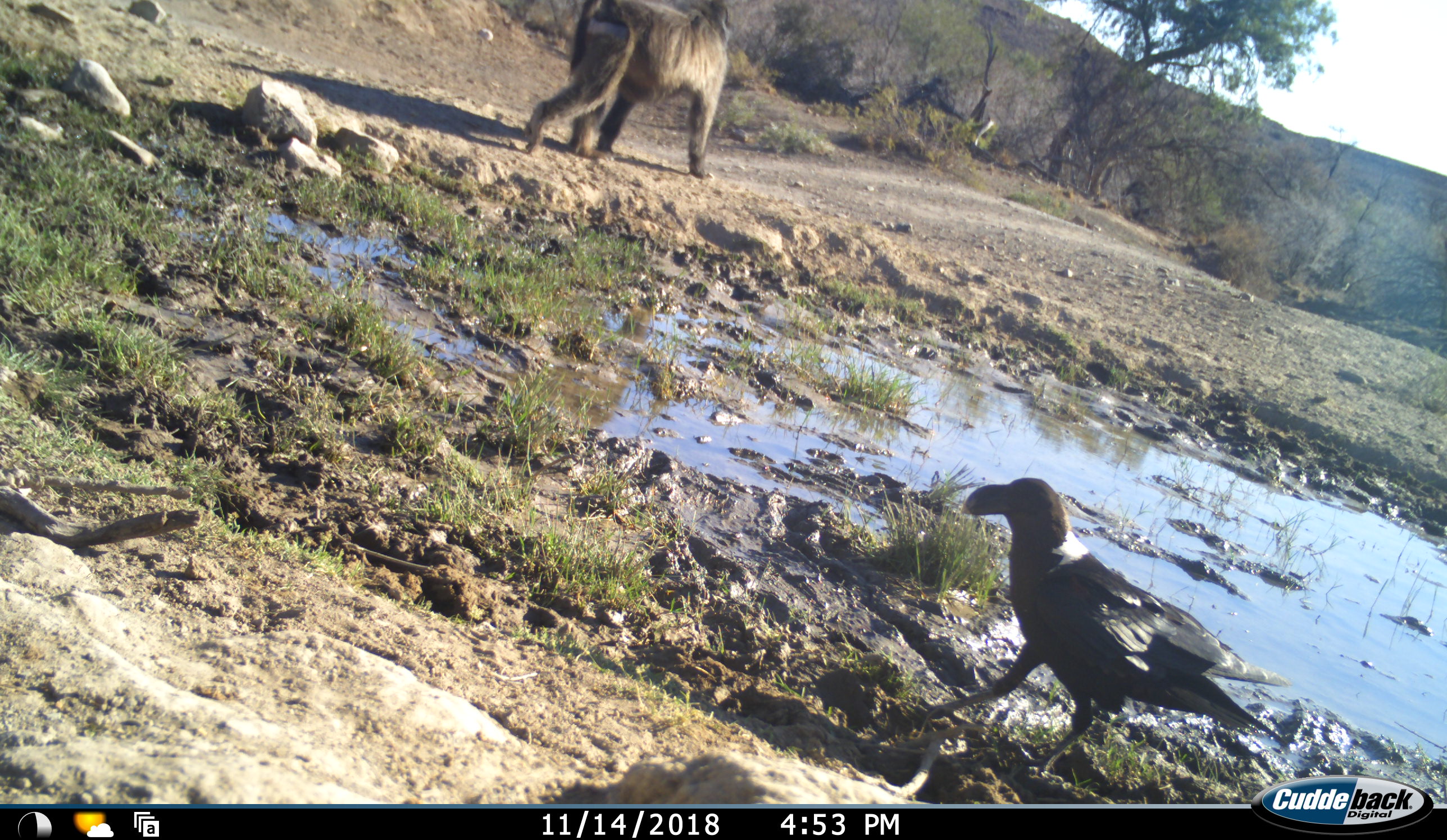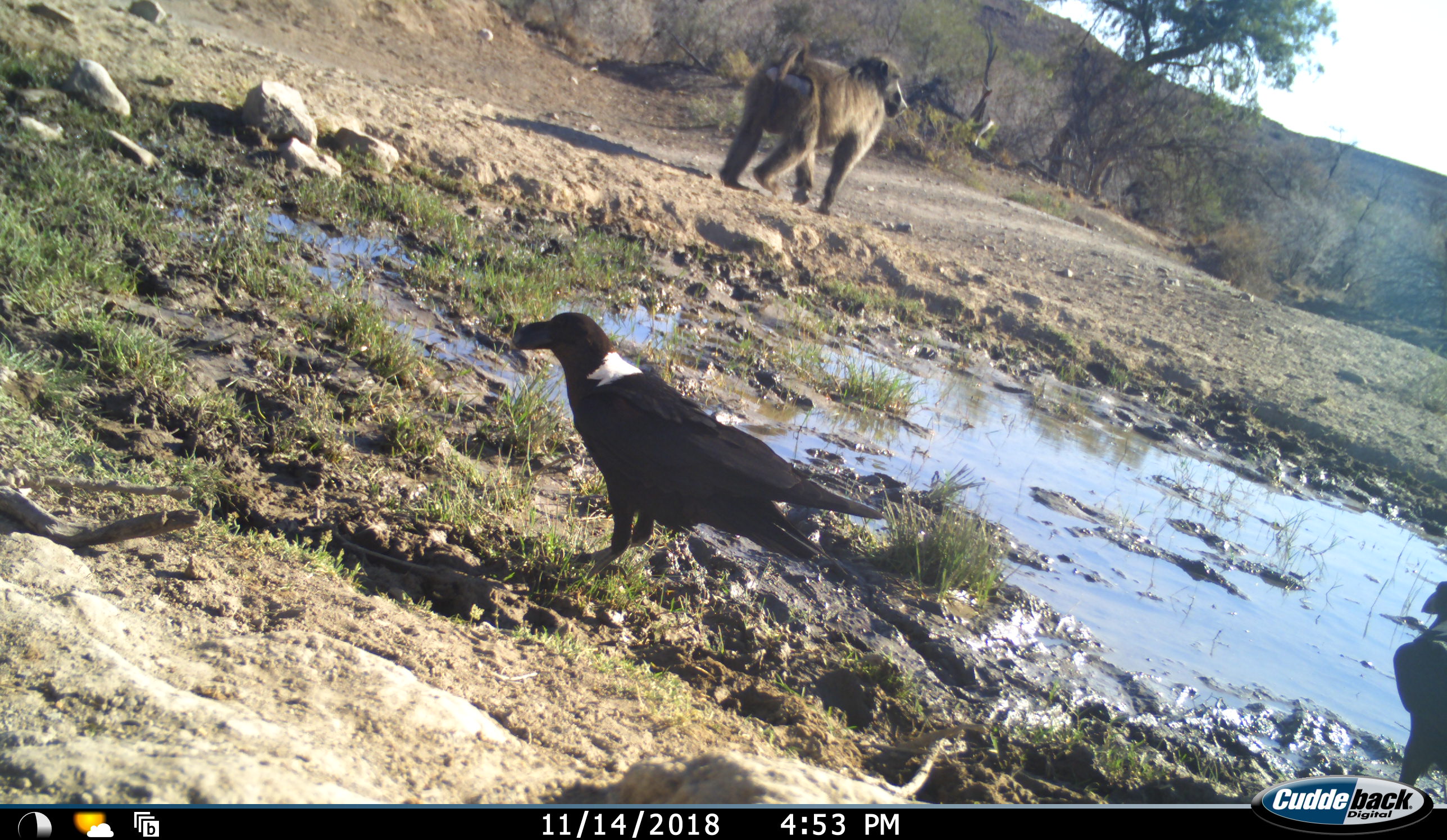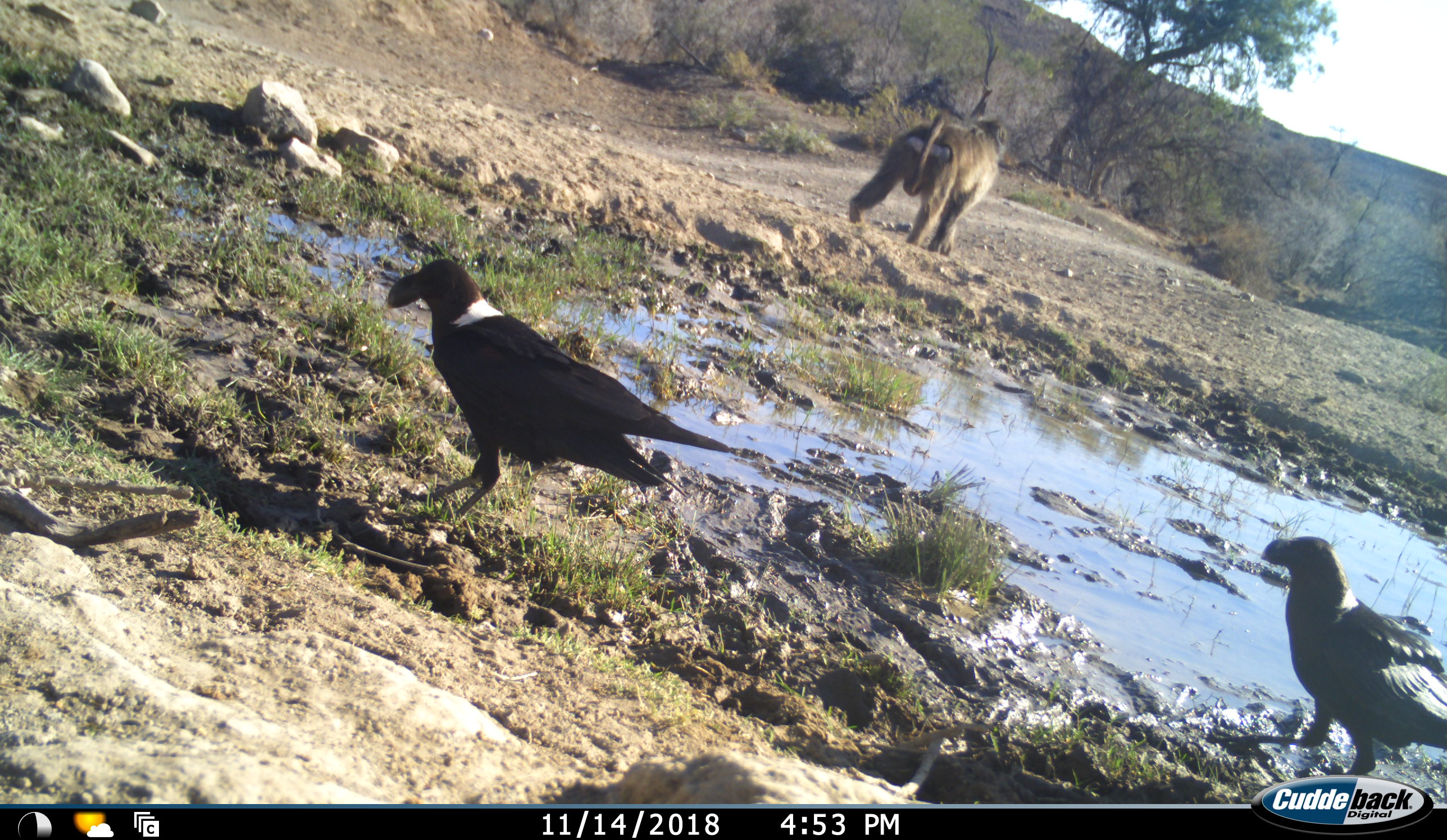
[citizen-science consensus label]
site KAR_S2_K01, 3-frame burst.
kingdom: Animalia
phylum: Chordata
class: Mammalia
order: Primates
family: Cercopithecidae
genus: Papio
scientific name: Papio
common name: baboon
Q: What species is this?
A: Baboon (Papio).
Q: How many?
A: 1.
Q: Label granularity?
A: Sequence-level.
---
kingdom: Animalia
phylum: Chordata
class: Aves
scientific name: Aves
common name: bird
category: birdother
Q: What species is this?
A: Birdother (bird) (Aves).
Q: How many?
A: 2.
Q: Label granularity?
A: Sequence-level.